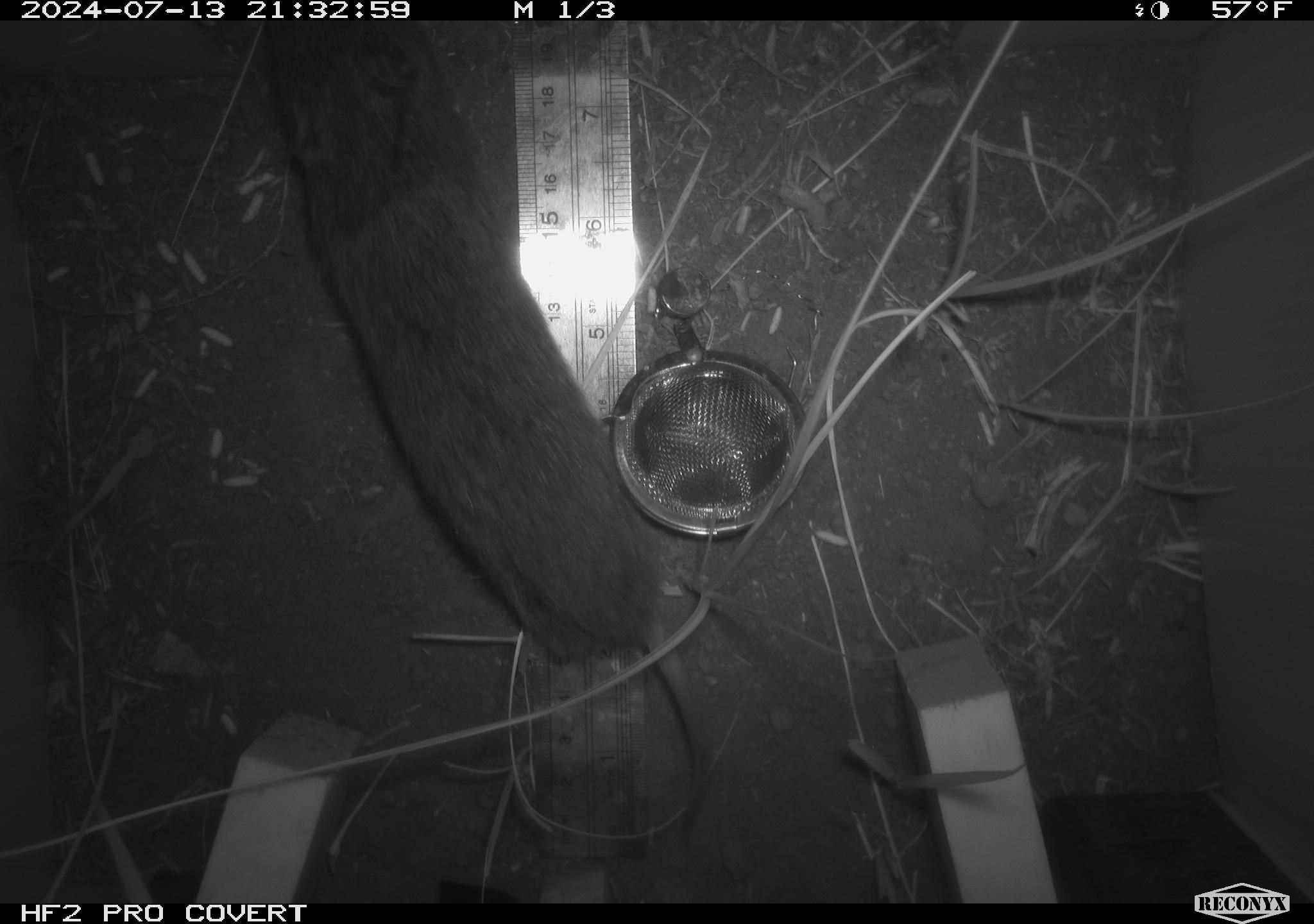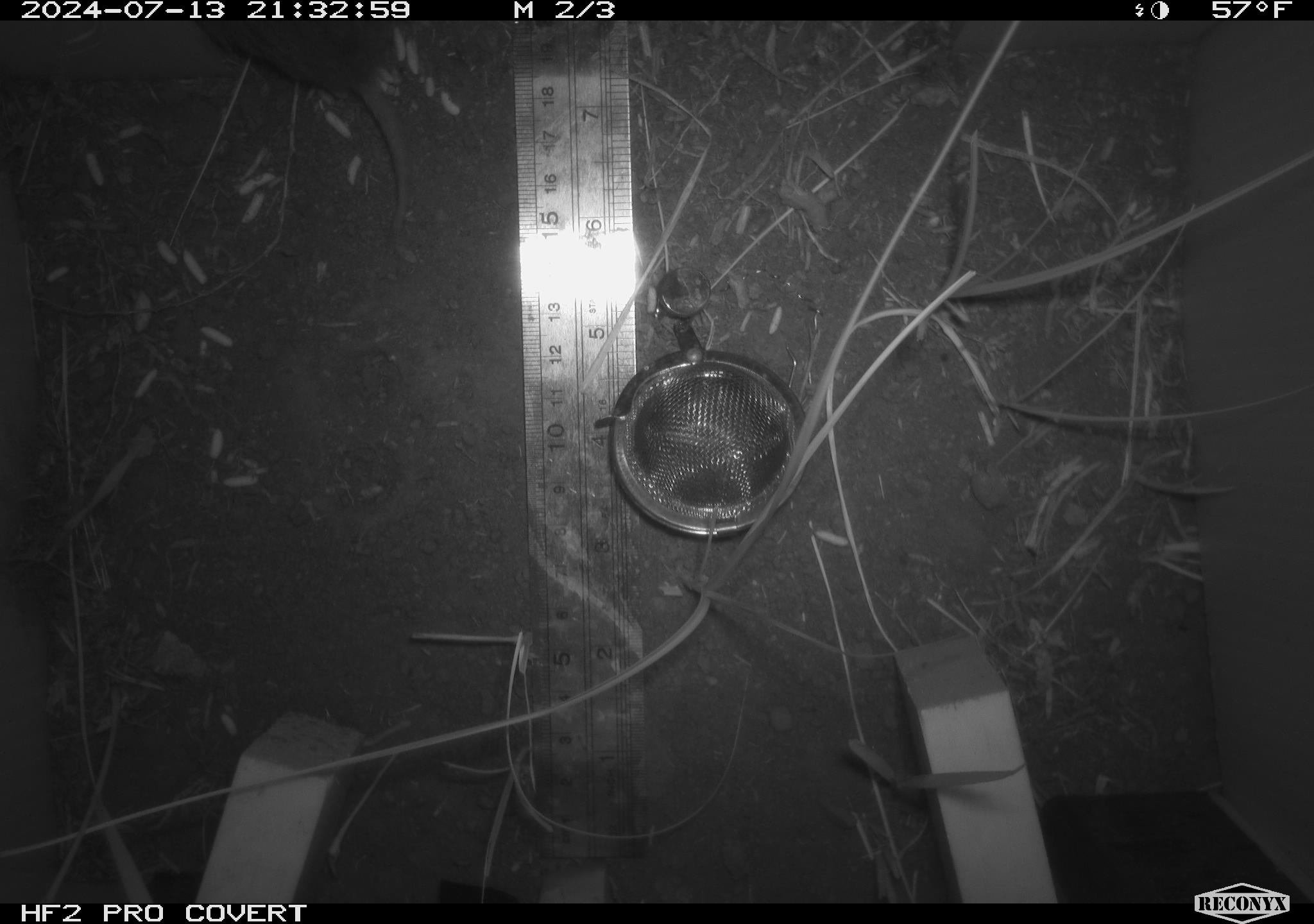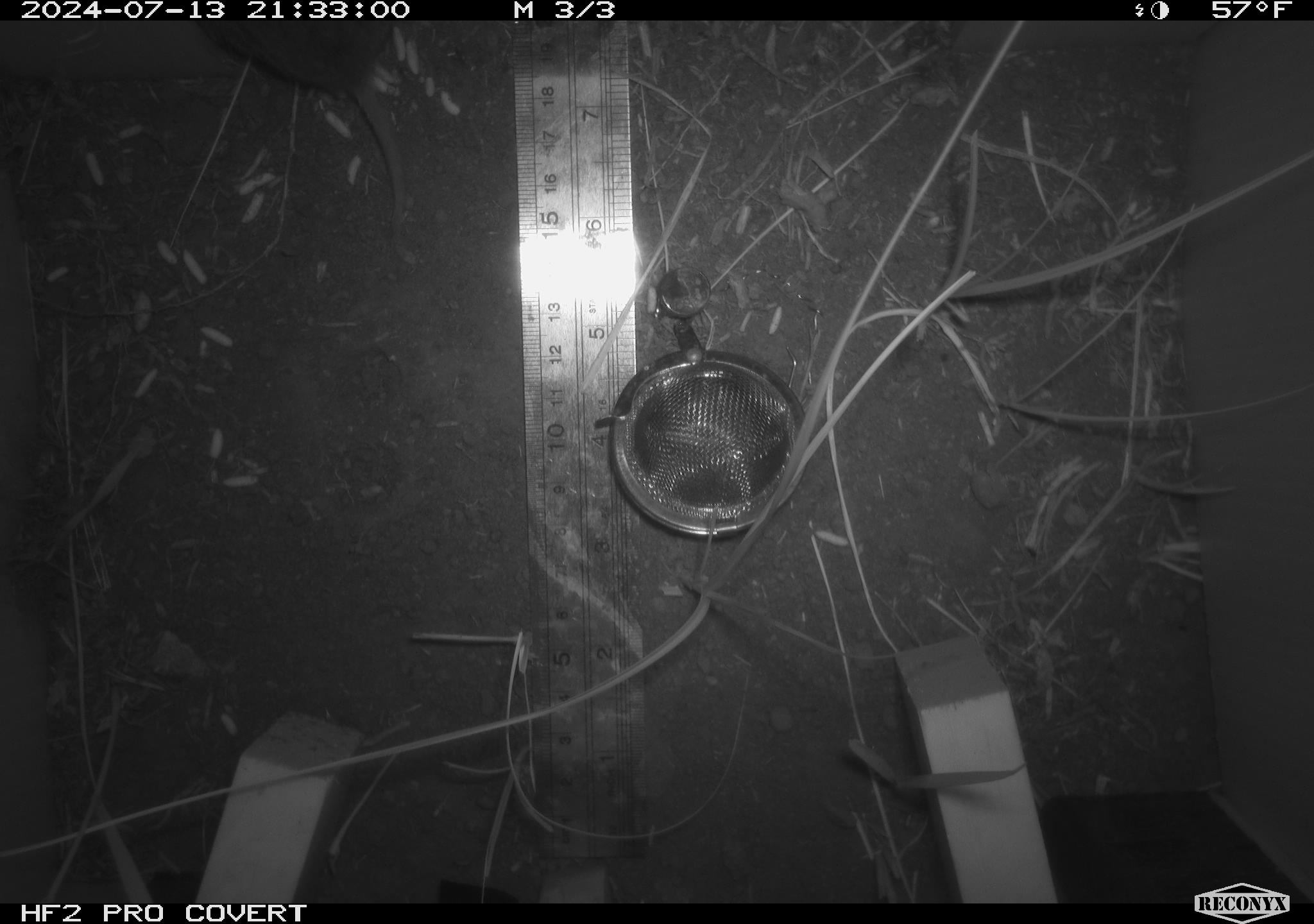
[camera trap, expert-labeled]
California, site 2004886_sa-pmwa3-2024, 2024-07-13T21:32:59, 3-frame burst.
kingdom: Animalia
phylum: Chordata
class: Mammalia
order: Rodentia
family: Cricetidae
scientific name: Arvicolinae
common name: voles, lemmings, and muskrats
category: arvicolinae subfamily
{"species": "arvicolinae subfamily (voles, lemmings, and muskrats) (Arvicolinae)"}